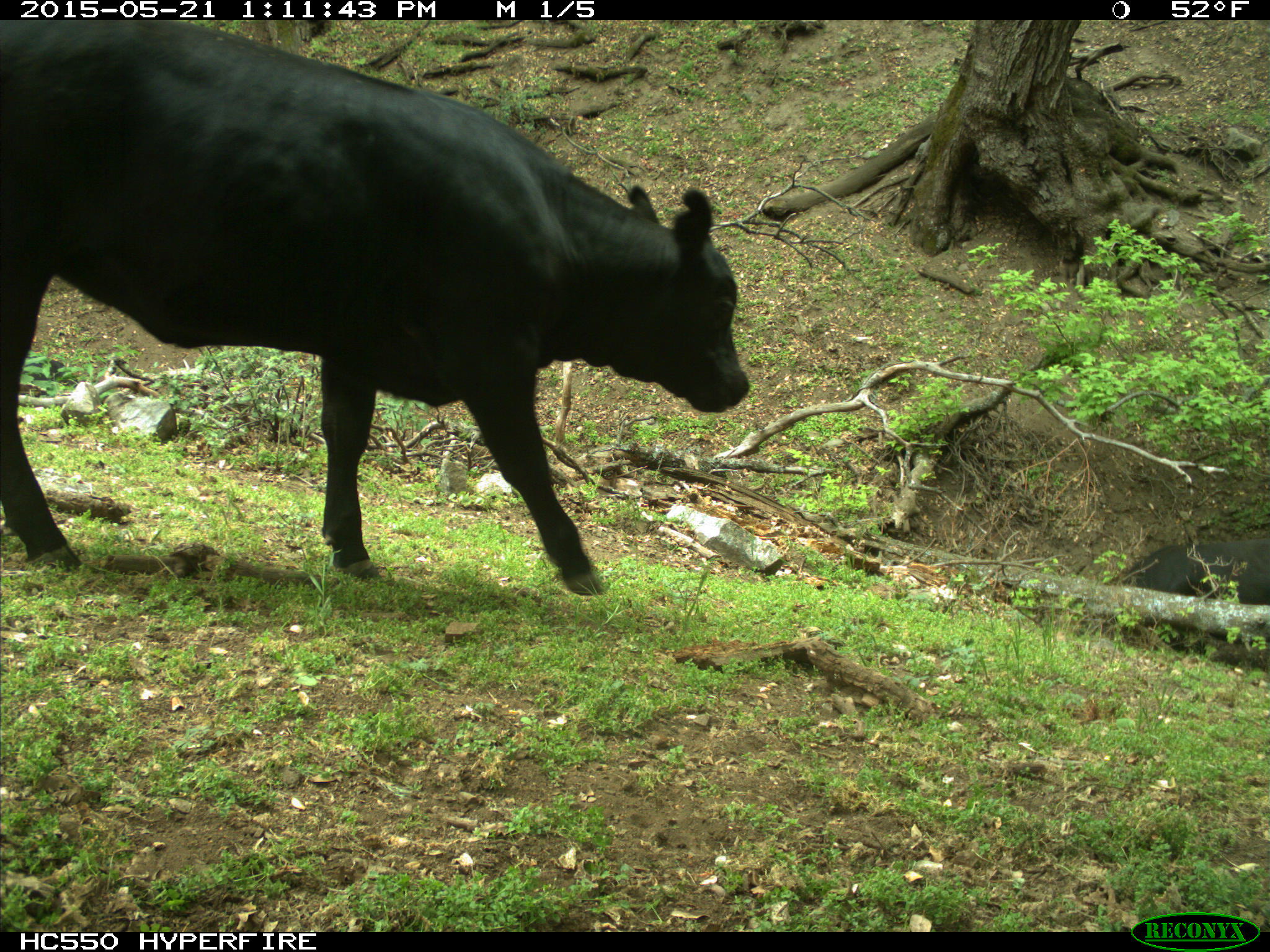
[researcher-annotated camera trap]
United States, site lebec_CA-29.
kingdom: Animalia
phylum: Chordata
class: Mammalia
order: Artiodactyla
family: Bovidae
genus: Bos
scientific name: Bos taurus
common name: domestic cow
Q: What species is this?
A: Bos taurus (domestic cow).